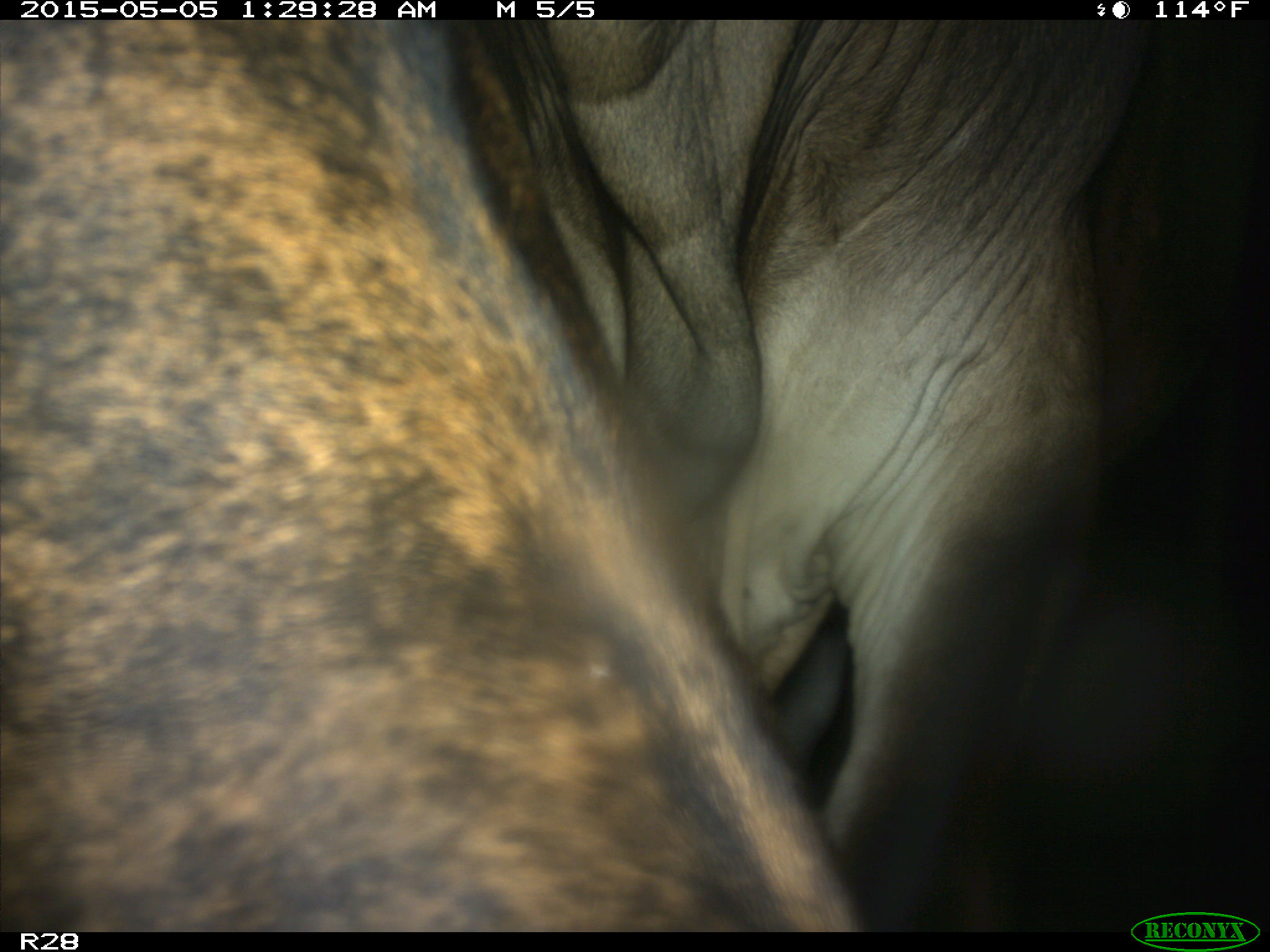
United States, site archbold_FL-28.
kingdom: Animalia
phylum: Chordata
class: Mammalia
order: Artiodactyla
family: Bovidae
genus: Bos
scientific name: Bos taurus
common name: domestic cow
Bos taurus (domestic cow).